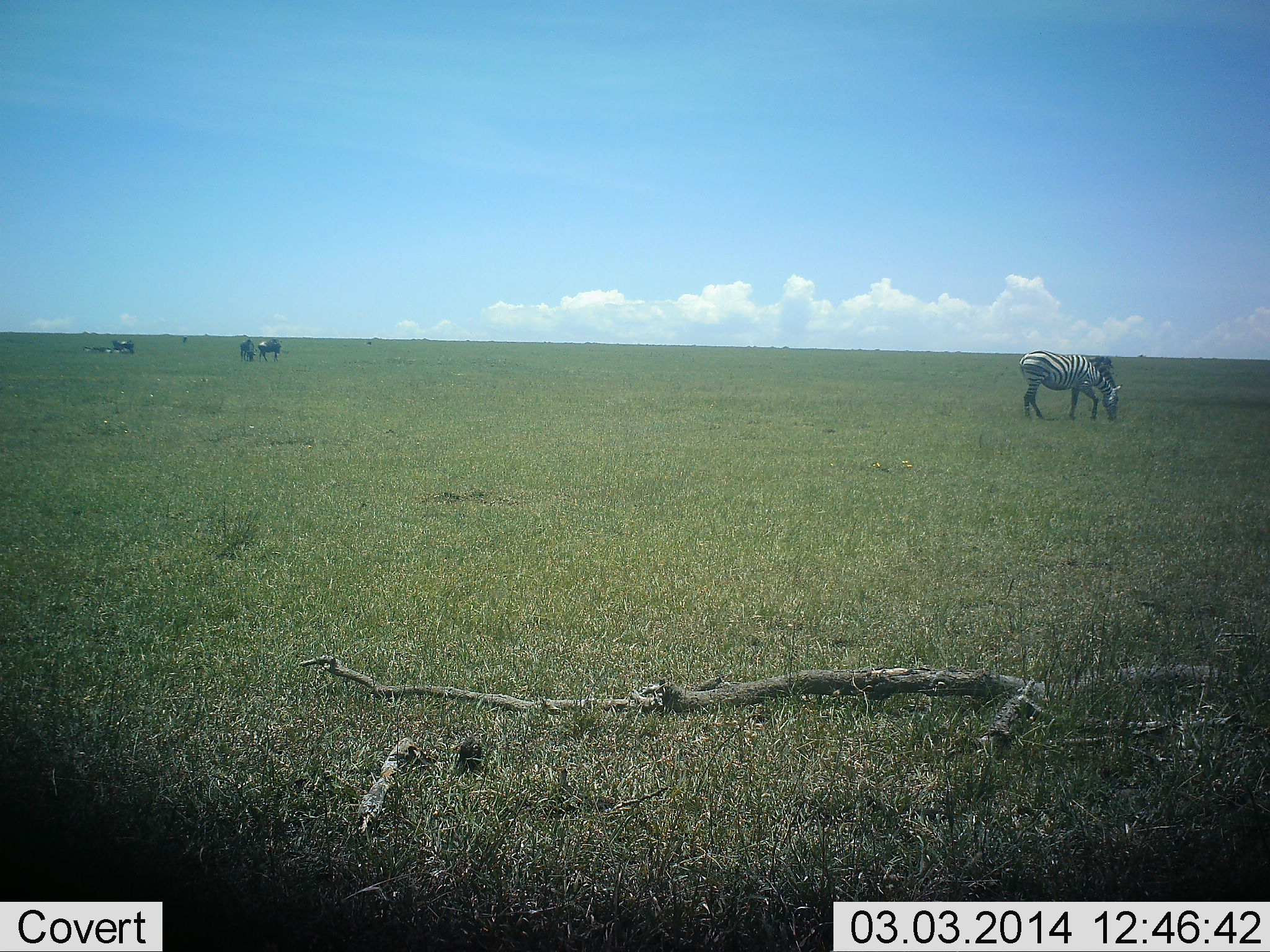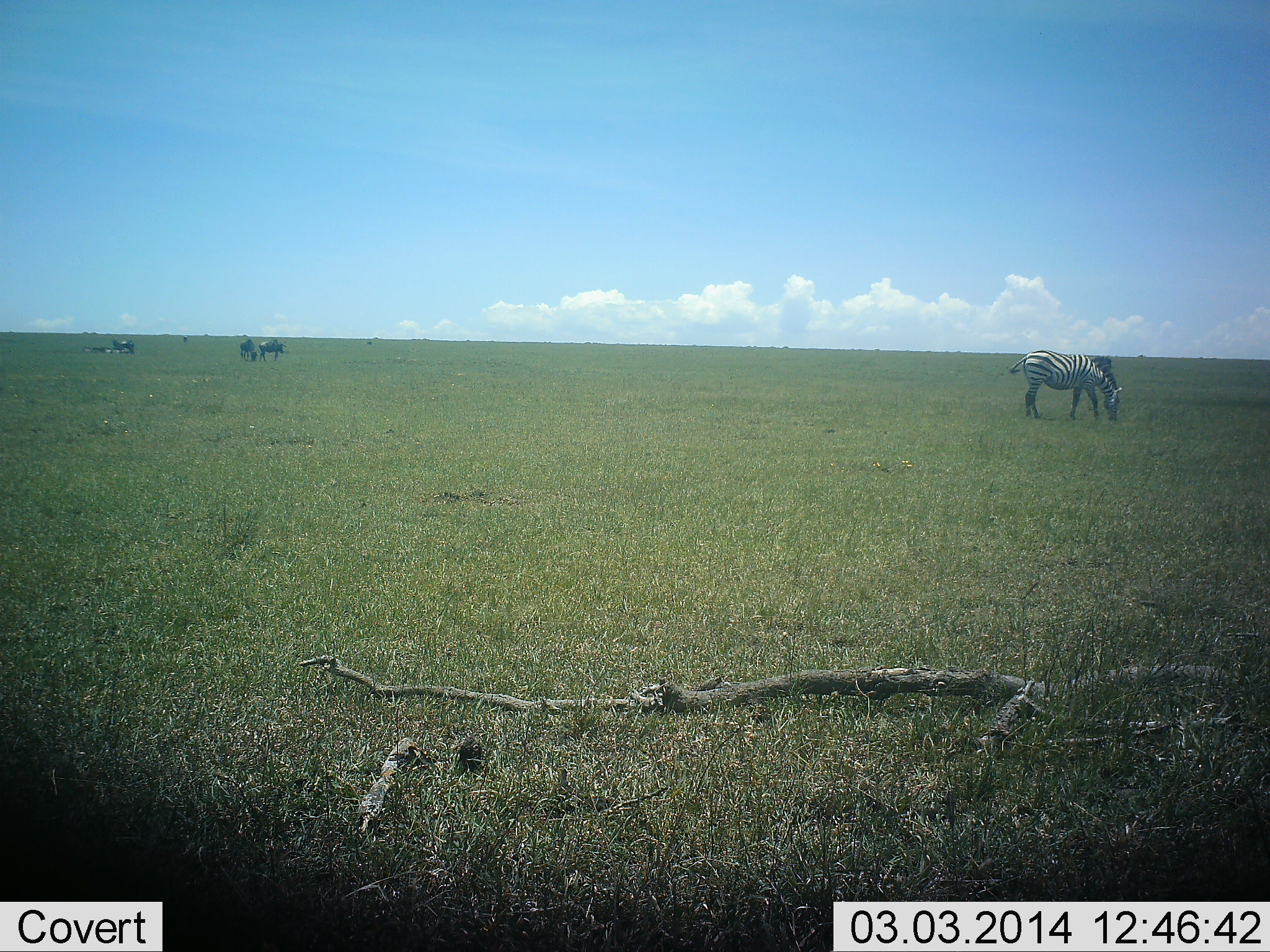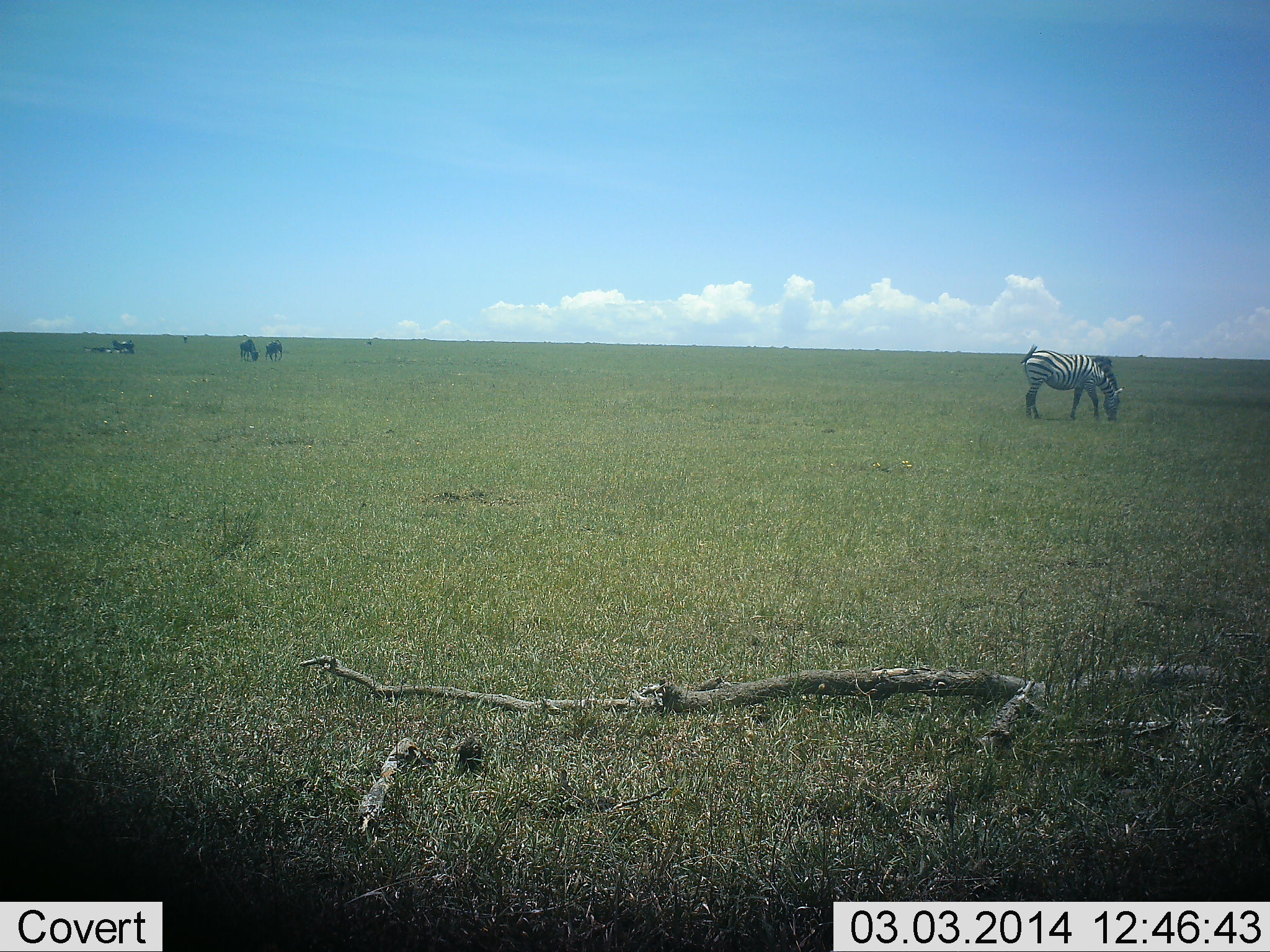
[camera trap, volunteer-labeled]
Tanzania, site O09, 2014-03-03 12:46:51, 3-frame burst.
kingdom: Animalia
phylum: Chordata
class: Mammalia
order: Perissodactyla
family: Equidae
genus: Equus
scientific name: Equus quagga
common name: plains zebra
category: zebra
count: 1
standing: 26%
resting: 5%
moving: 11%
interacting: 0%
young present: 0%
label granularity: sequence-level